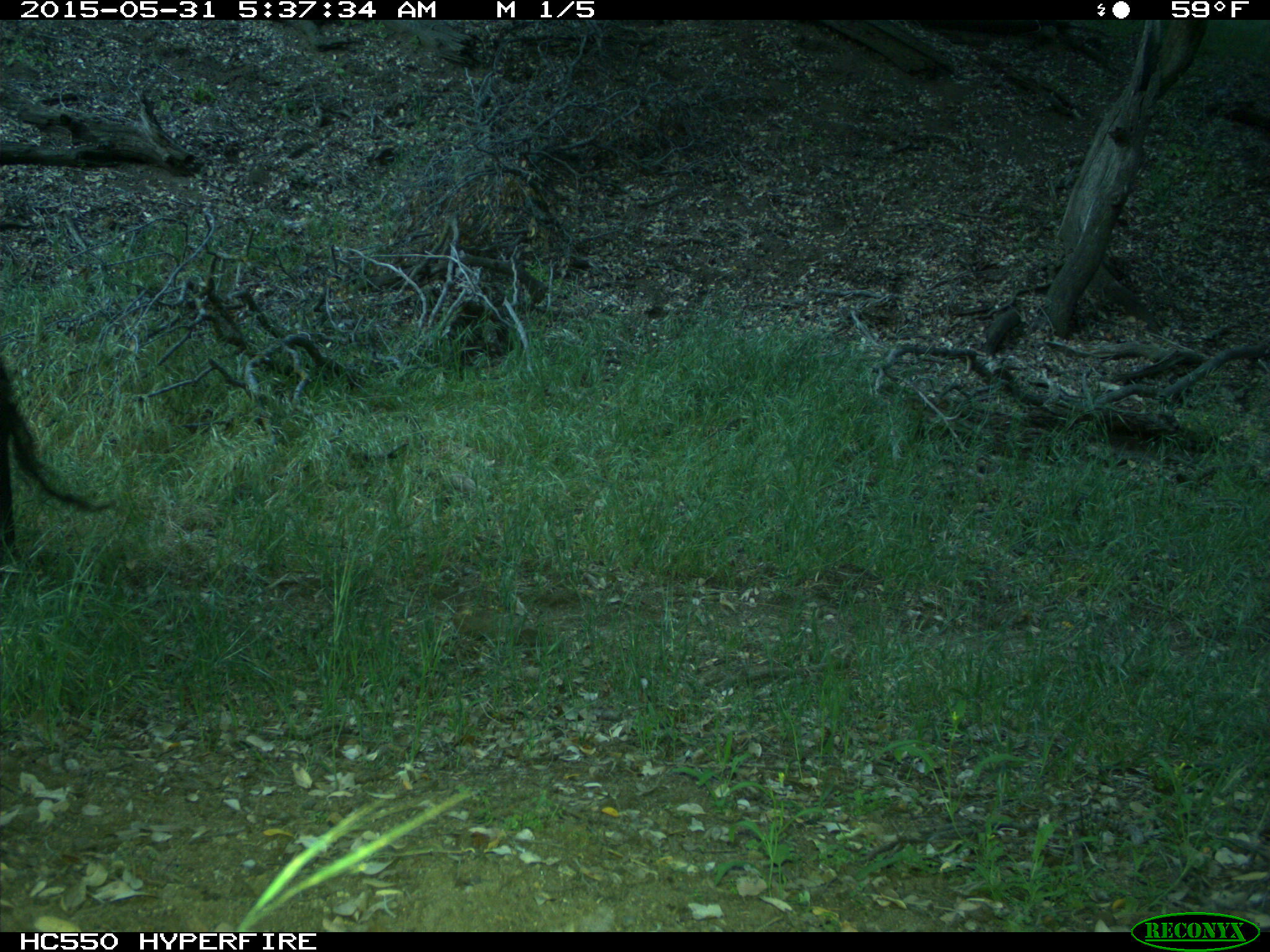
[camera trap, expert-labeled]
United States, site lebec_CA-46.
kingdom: Animalia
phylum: Chordata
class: Mammalia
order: Artiodactyla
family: Bovidae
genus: Bos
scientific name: Bos taurus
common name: domestic cow